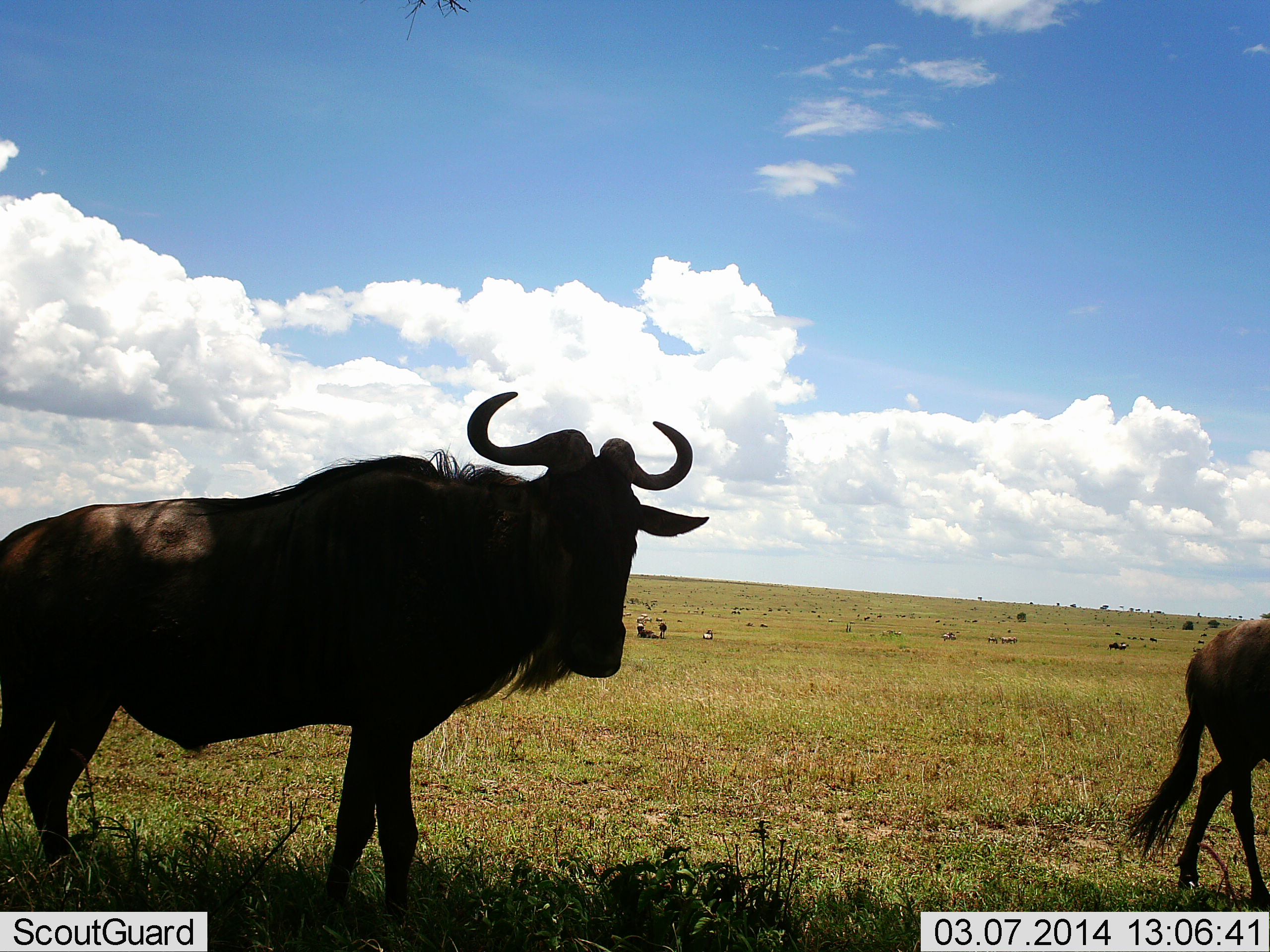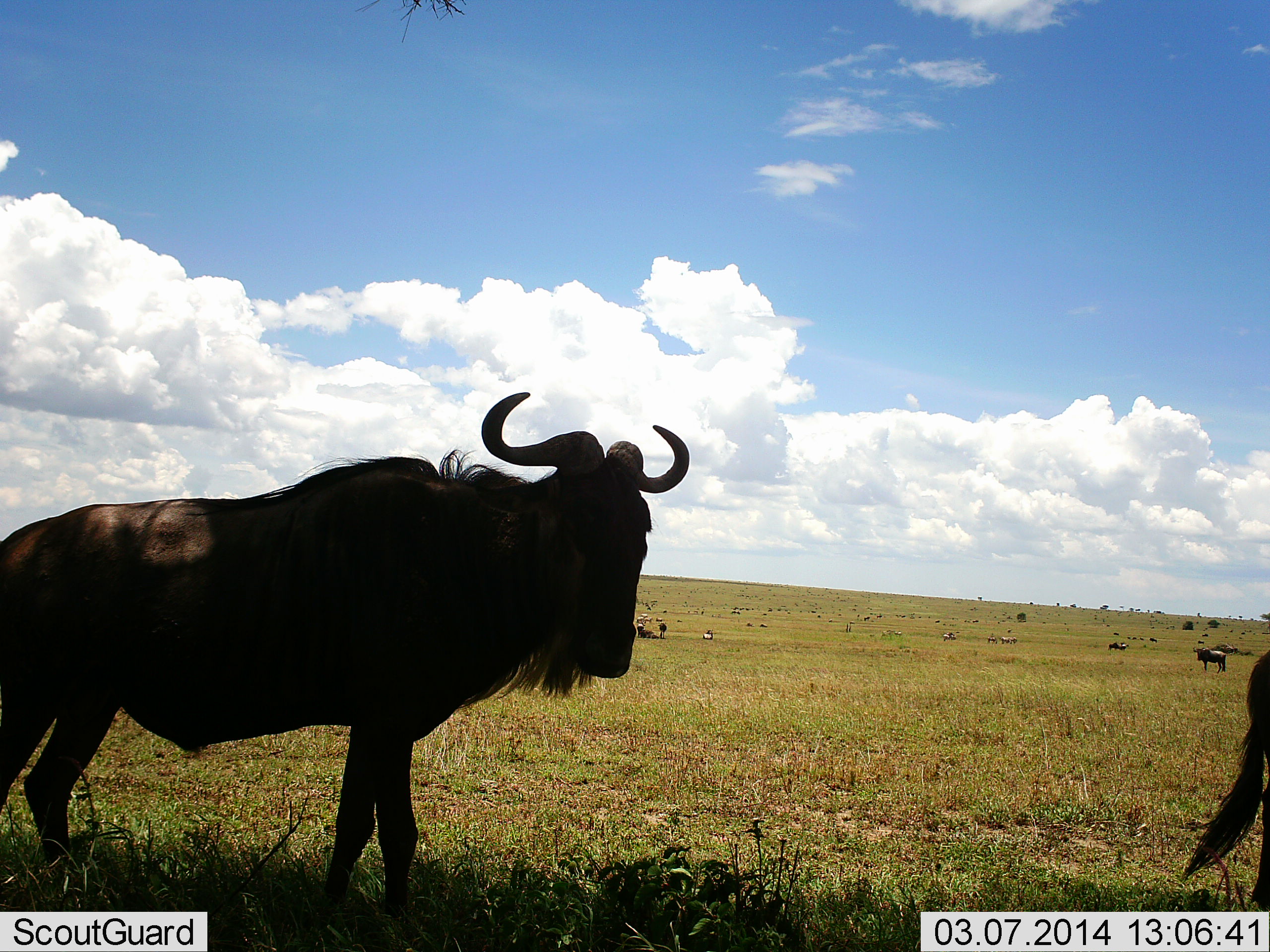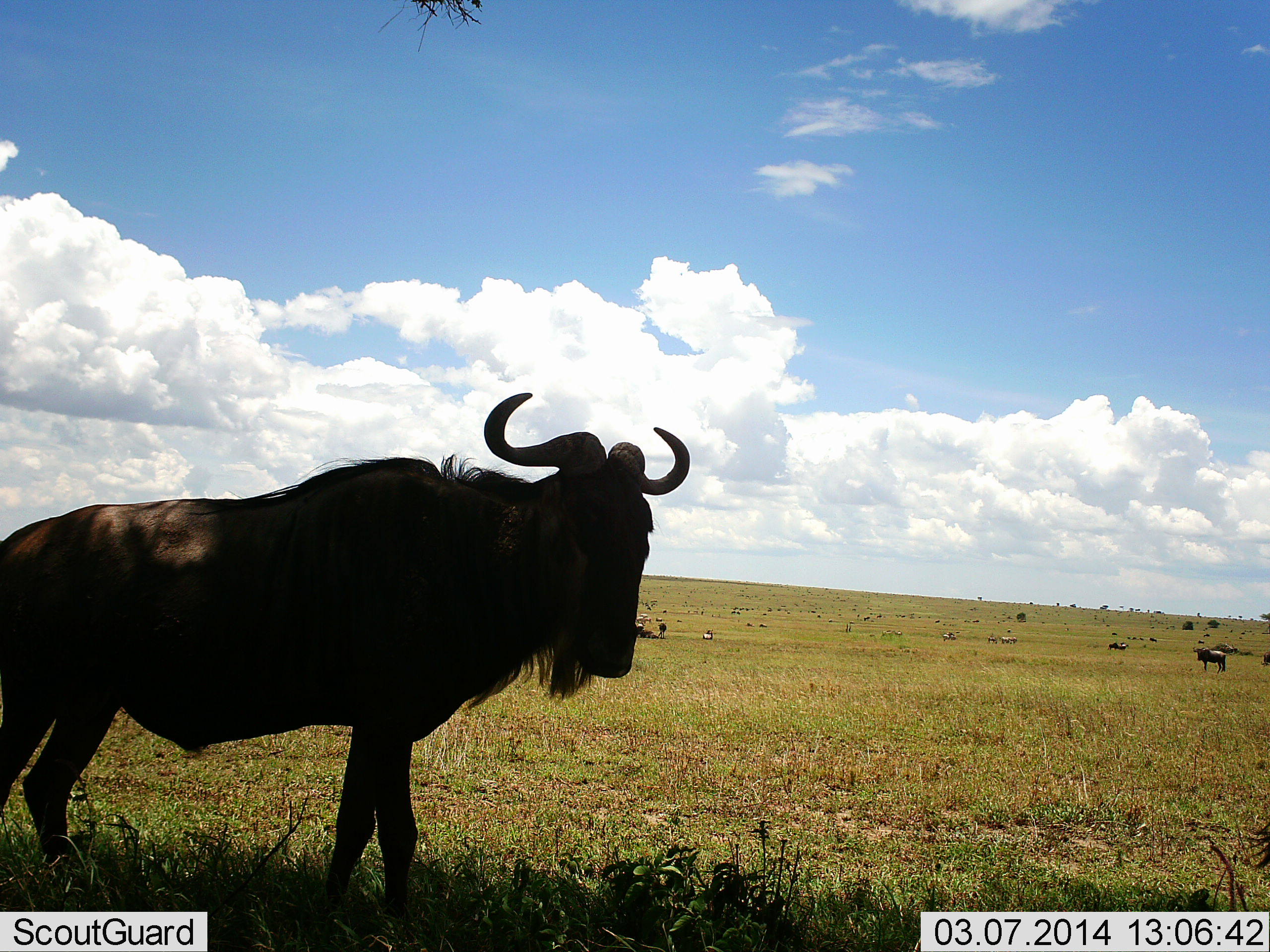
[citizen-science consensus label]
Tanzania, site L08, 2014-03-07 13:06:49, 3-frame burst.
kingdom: Animalia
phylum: Chordata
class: Mammalia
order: Artiodactyla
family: Bovidae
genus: Connochaetes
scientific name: Connochaetes taurinus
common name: blue wildebeest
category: wildebeest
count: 3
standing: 100%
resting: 20%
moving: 30%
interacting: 0%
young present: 0%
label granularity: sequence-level